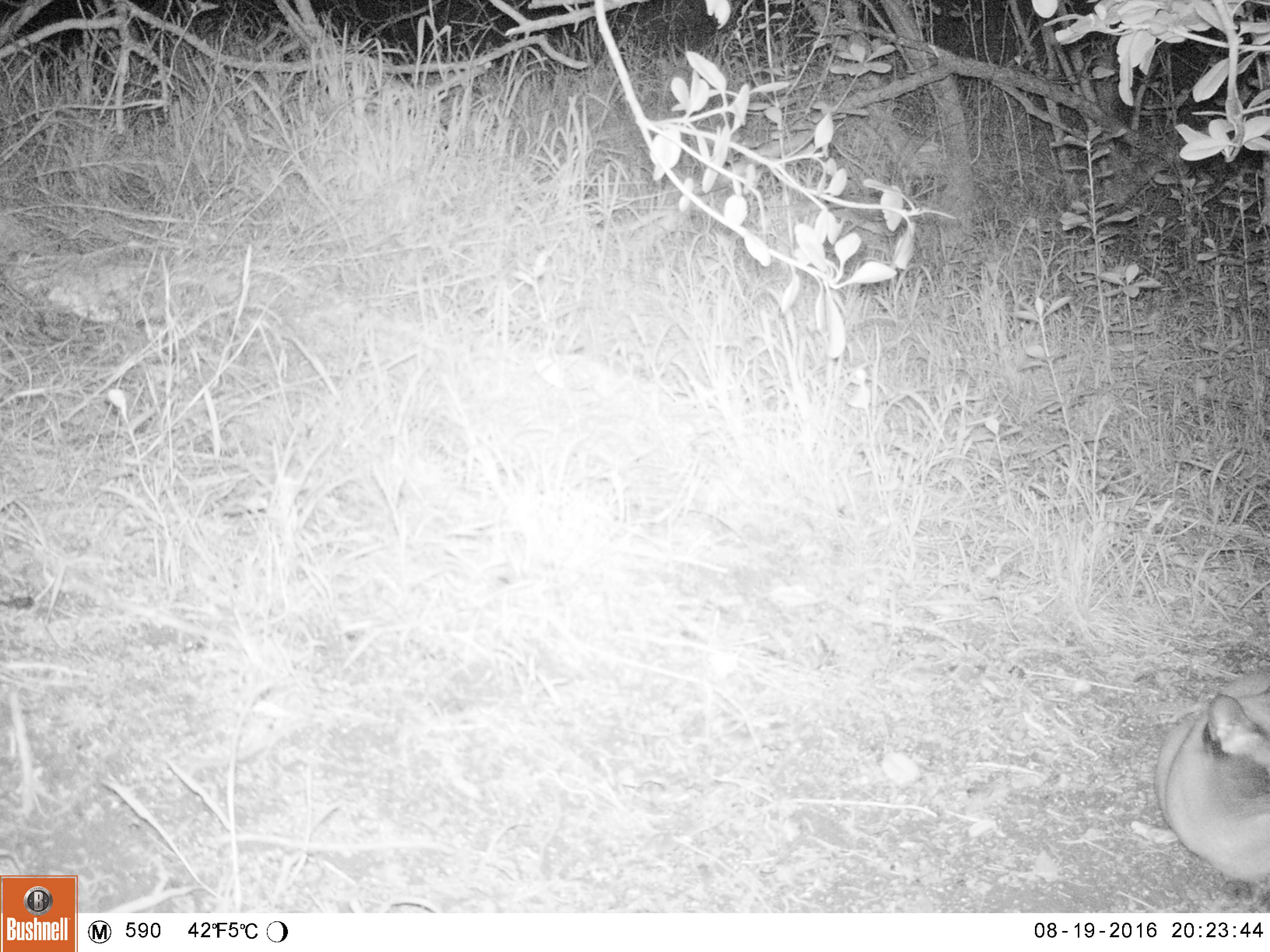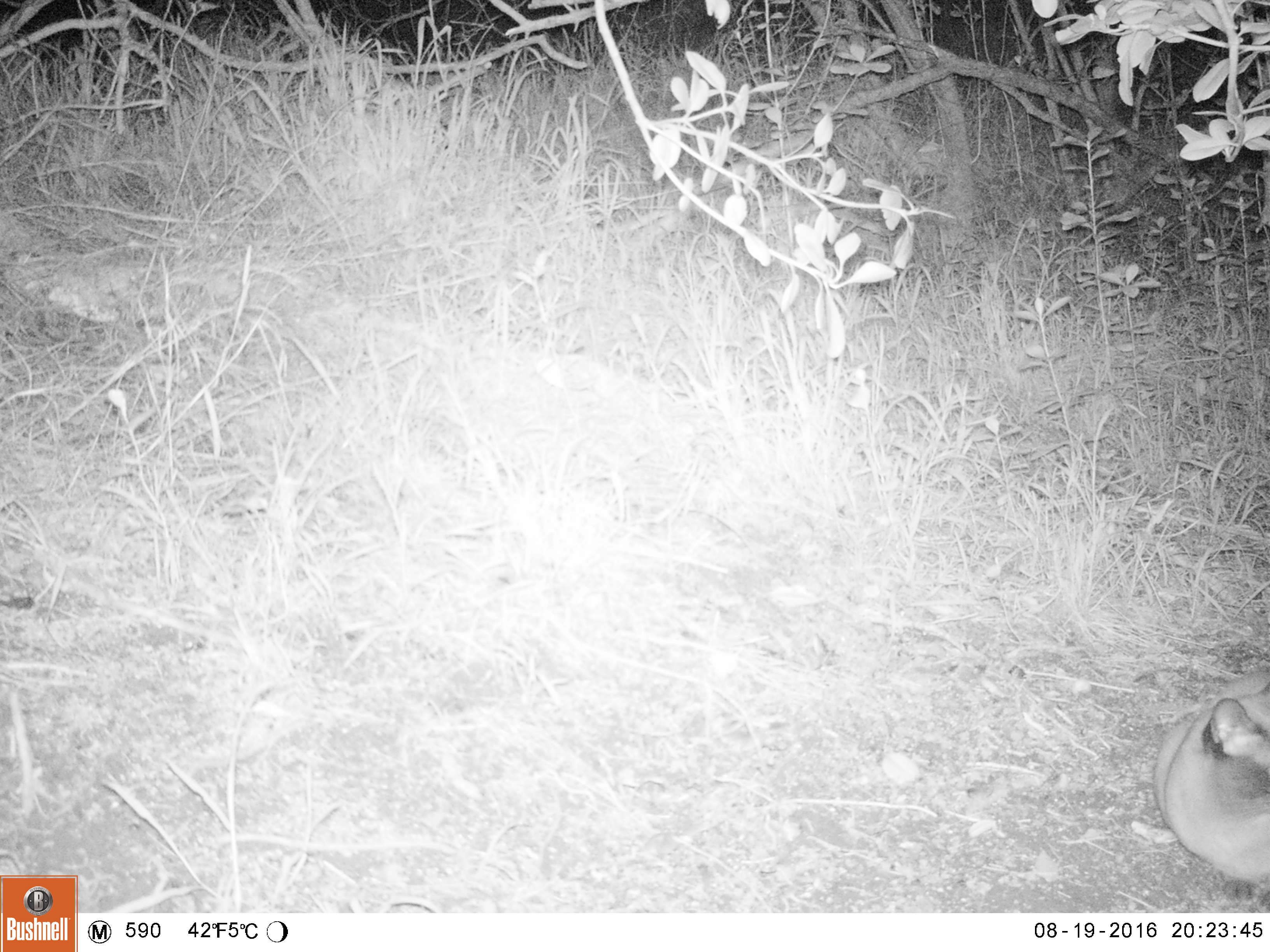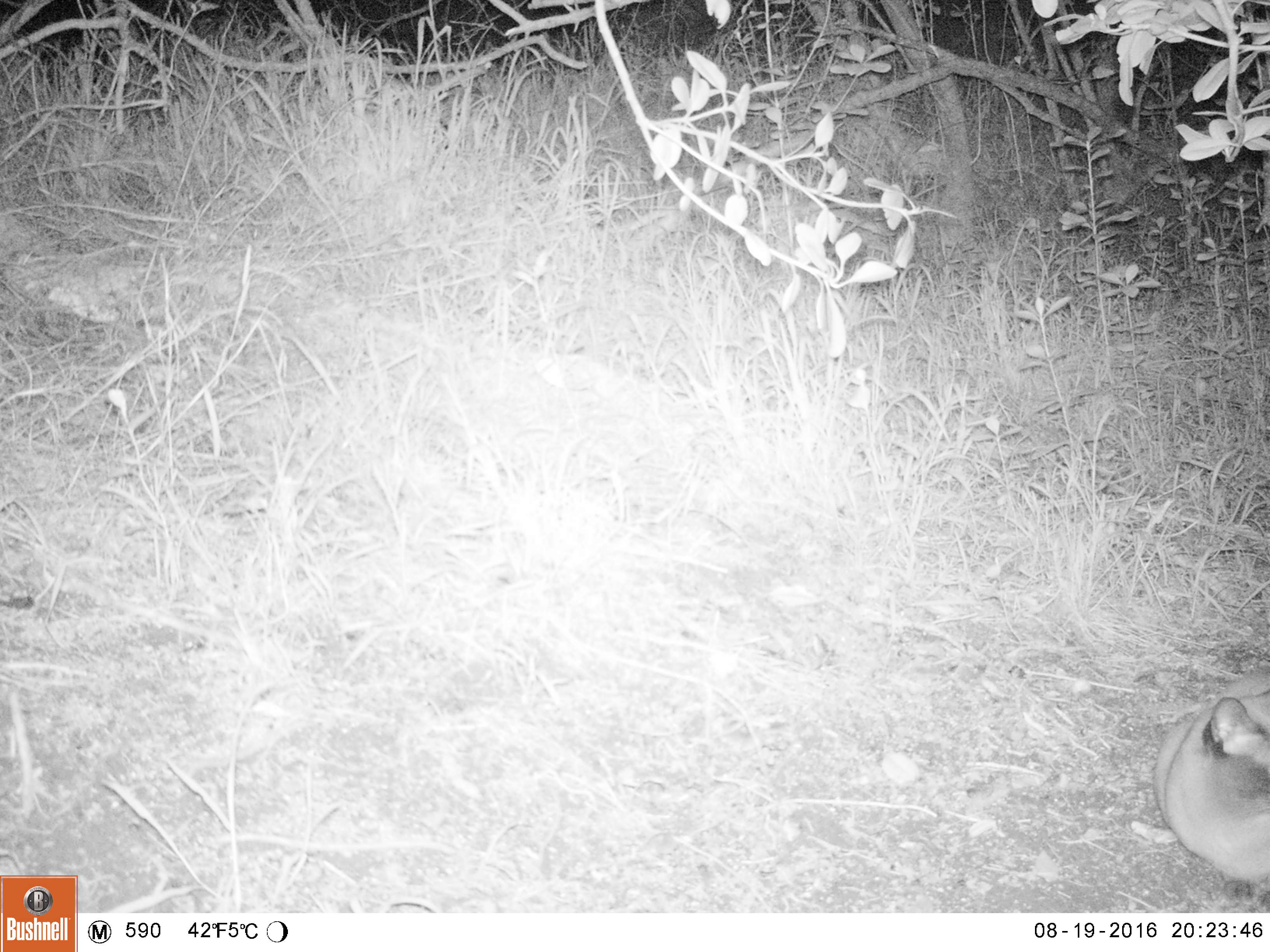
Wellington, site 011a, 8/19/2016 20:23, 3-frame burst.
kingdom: Animalia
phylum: Chordata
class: Mammalia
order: Carnivora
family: Felidae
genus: Felis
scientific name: Felis catus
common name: cat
Cat (Felis catus).